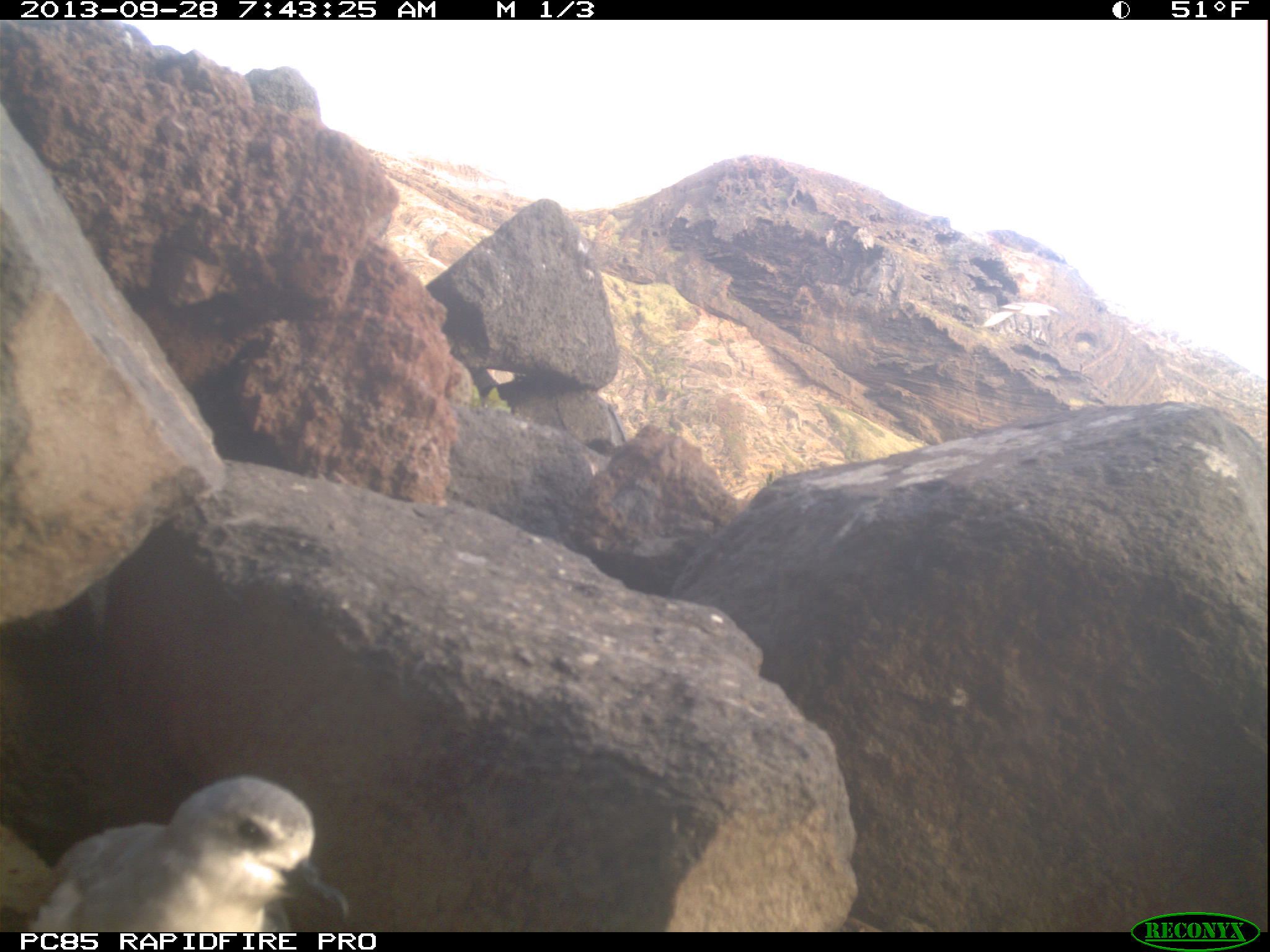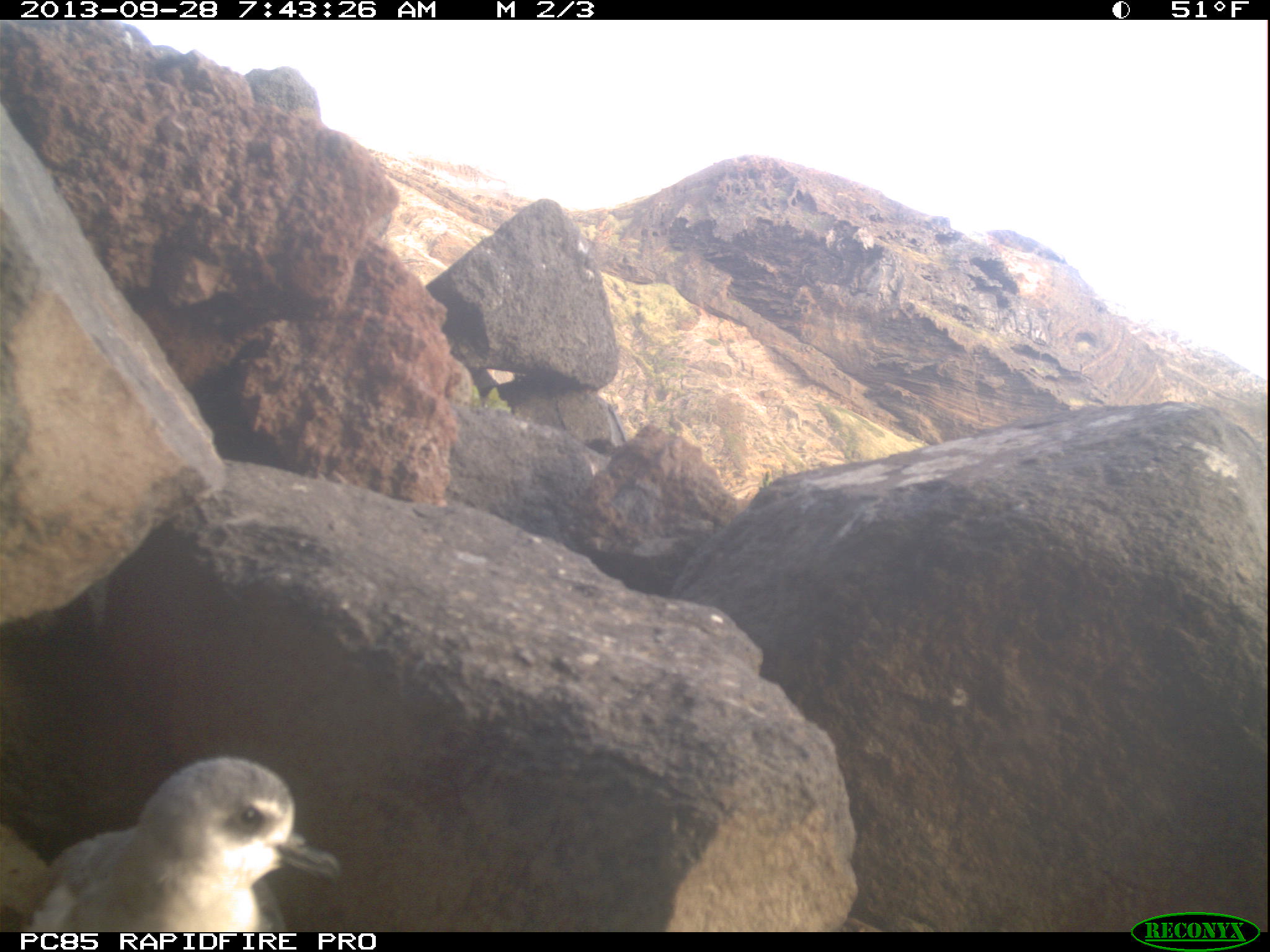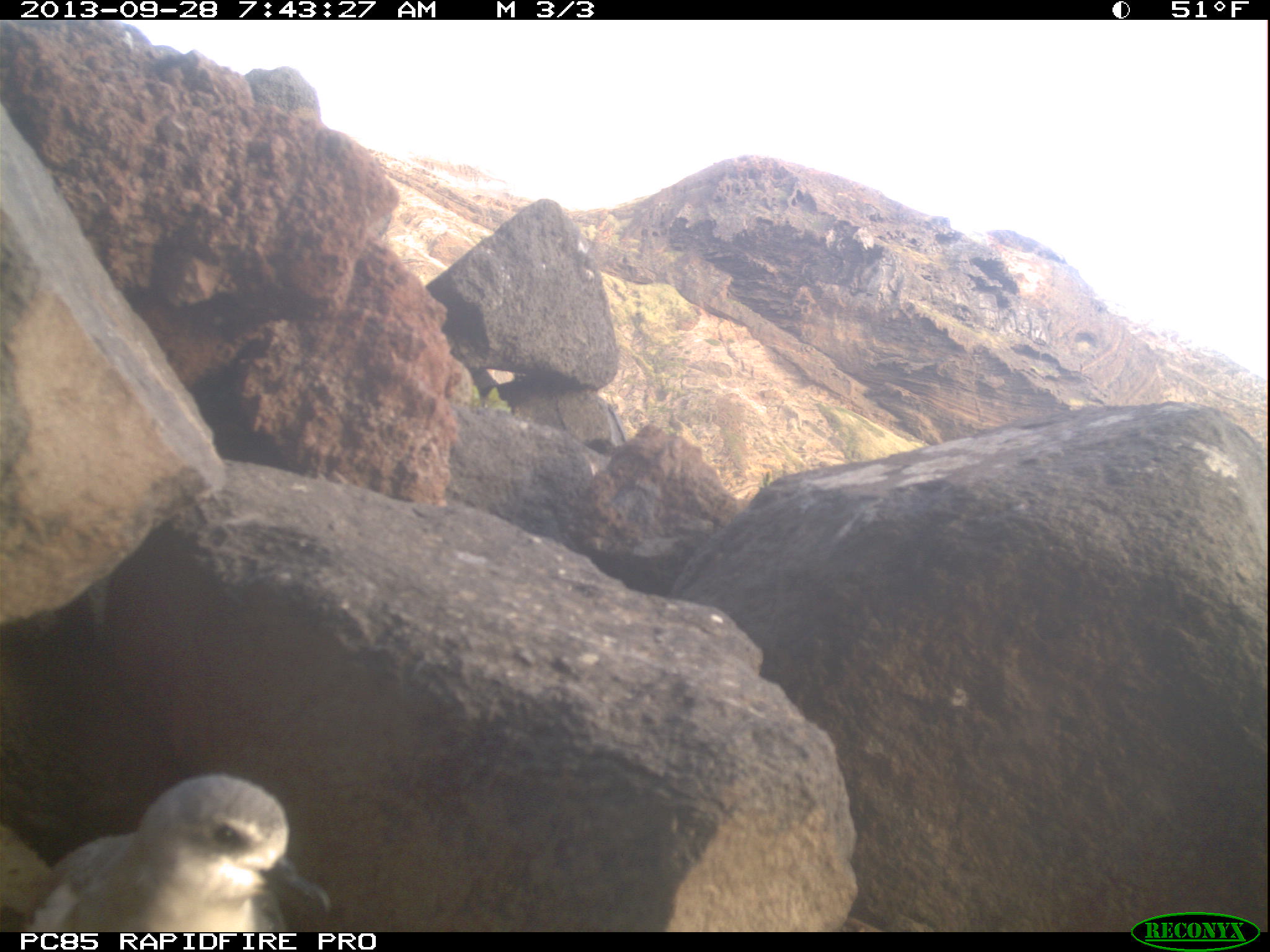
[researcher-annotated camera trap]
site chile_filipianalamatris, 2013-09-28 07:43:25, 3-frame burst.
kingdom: Animalia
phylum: Chordata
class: Aves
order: Procellariiformes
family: Procellariidae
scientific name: Procellariidae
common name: petrel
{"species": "petrel (Procellariidae)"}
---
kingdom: Animalia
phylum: Chordata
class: Aves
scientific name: Aves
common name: bird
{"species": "bird (Aves)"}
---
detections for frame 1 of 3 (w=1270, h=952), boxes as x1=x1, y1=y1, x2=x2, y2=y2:
bird: x1=975, y1=294, x2=1067, y2=341
petrel: x1=12, y1=771, x2=354, y2=934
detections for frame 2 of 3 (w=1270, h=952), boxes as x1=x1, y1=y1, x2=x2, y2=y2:
petrel: x1=20, y1=756, x2=346, y2=934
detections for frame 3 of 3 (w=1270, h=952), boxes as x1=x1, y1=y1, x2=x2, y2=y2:
petrel: x1=4, y1=769, x2=332, y2=935